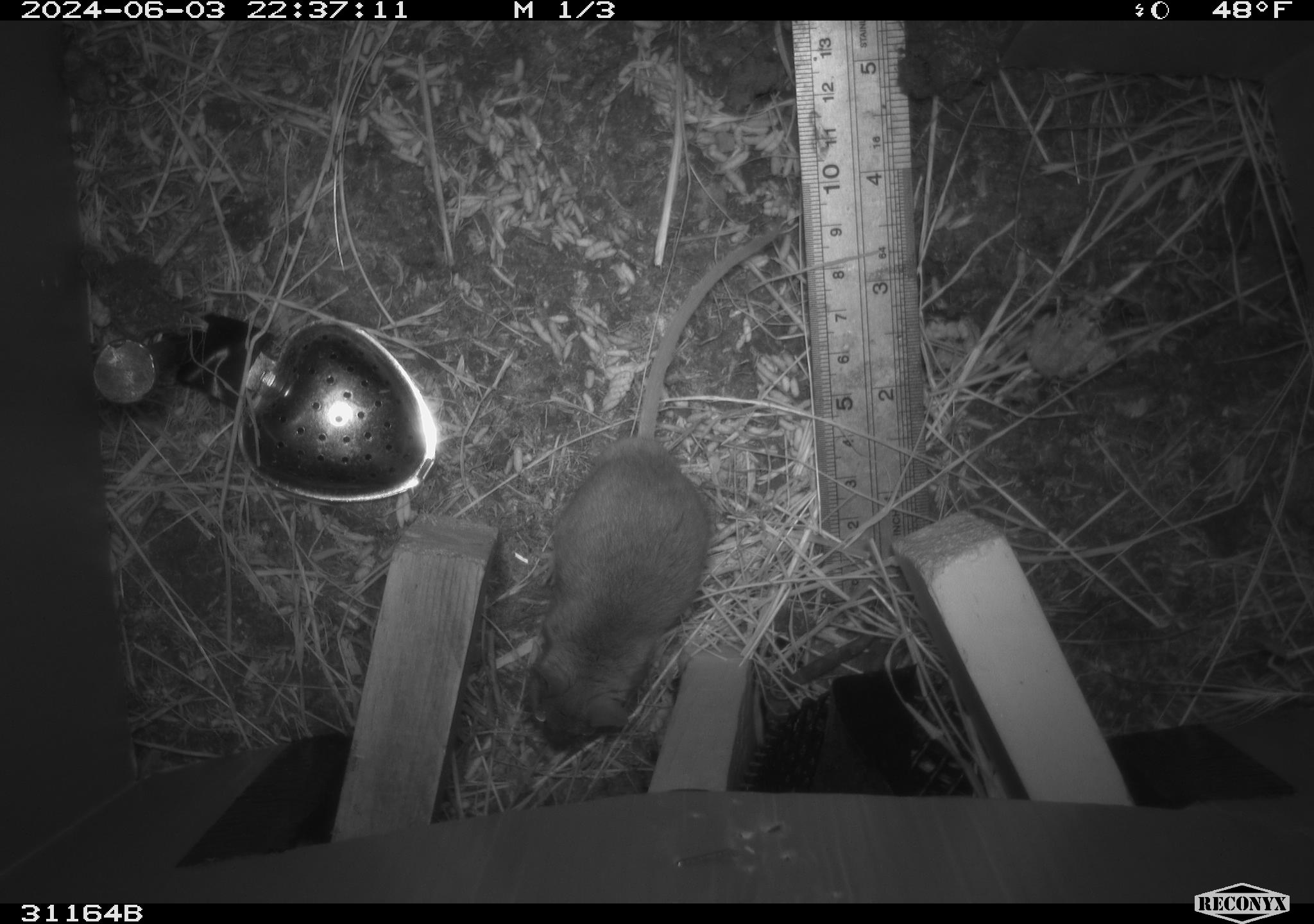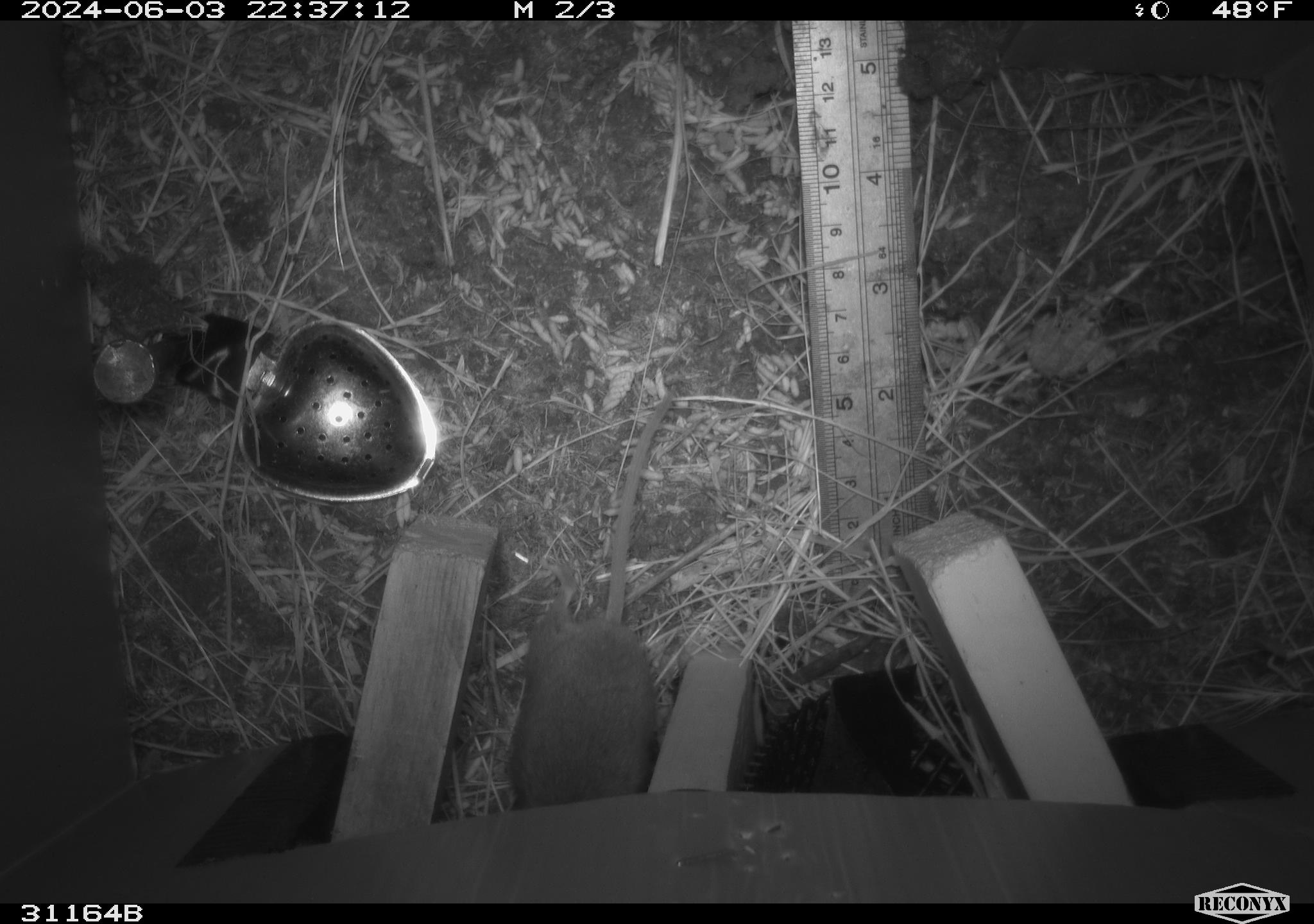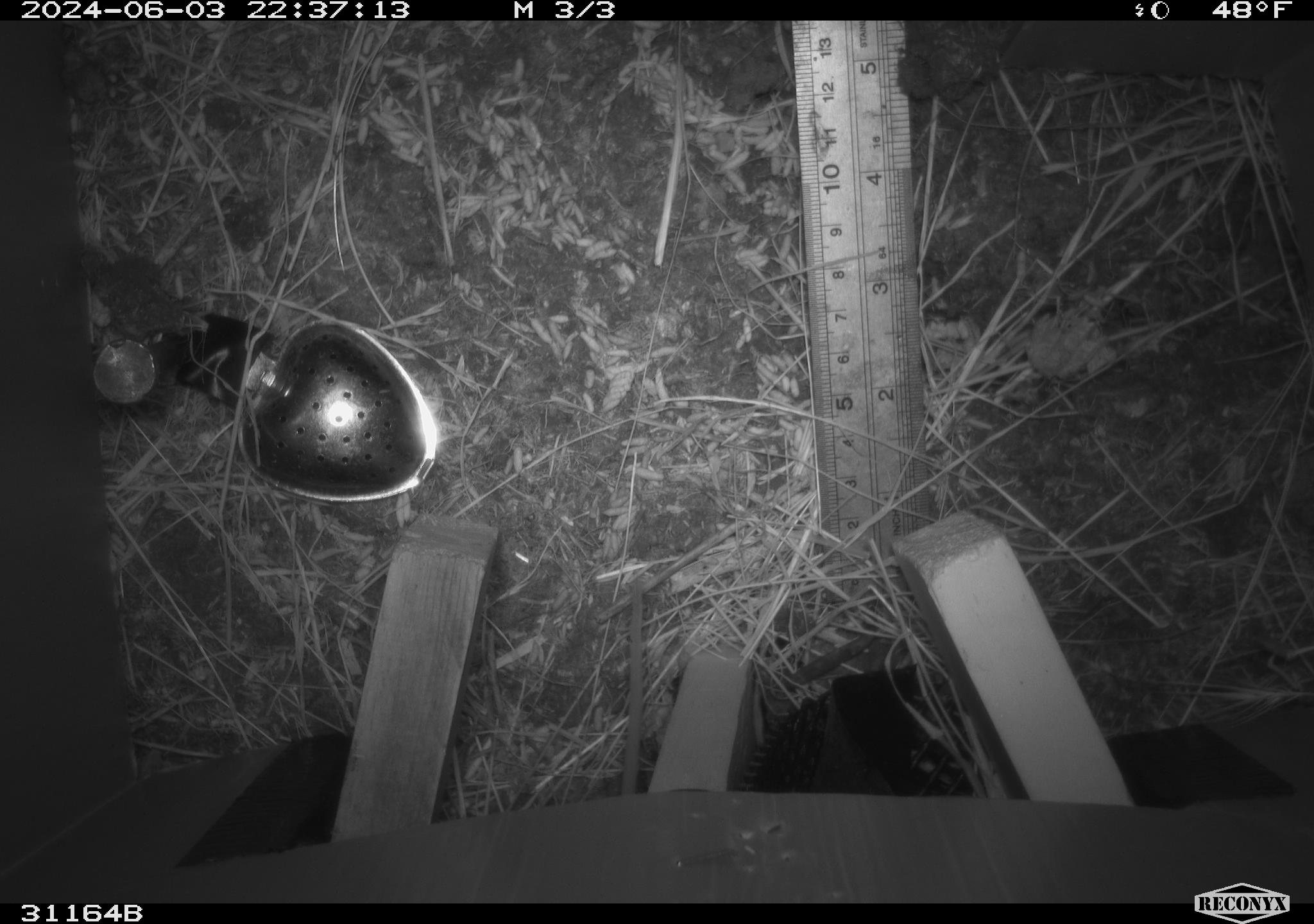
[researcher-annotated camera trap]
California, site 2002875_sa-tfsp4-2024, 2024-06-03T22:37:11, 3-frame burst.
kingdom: Animalia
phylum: Chordata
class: Mammalia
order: Rodentia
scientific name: Rodentia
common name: mouse species